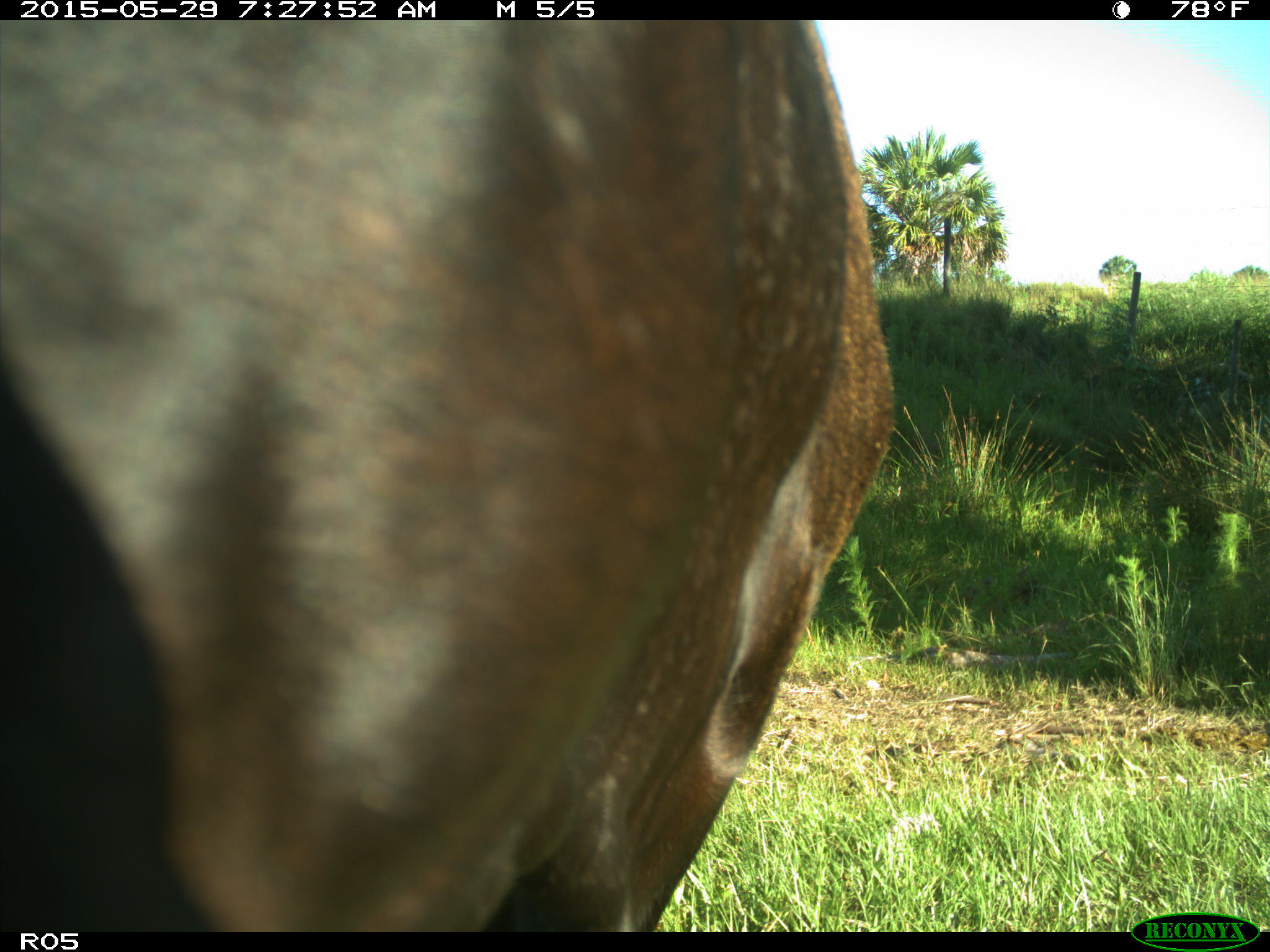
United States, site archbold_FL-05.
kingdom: Animalia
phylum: Chordata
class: Mammalia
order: Artiodactyla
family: Bovidae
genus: Bos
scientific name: Bos taurus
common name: domestic cow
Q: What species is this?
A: Bos taurus (domestic cow).